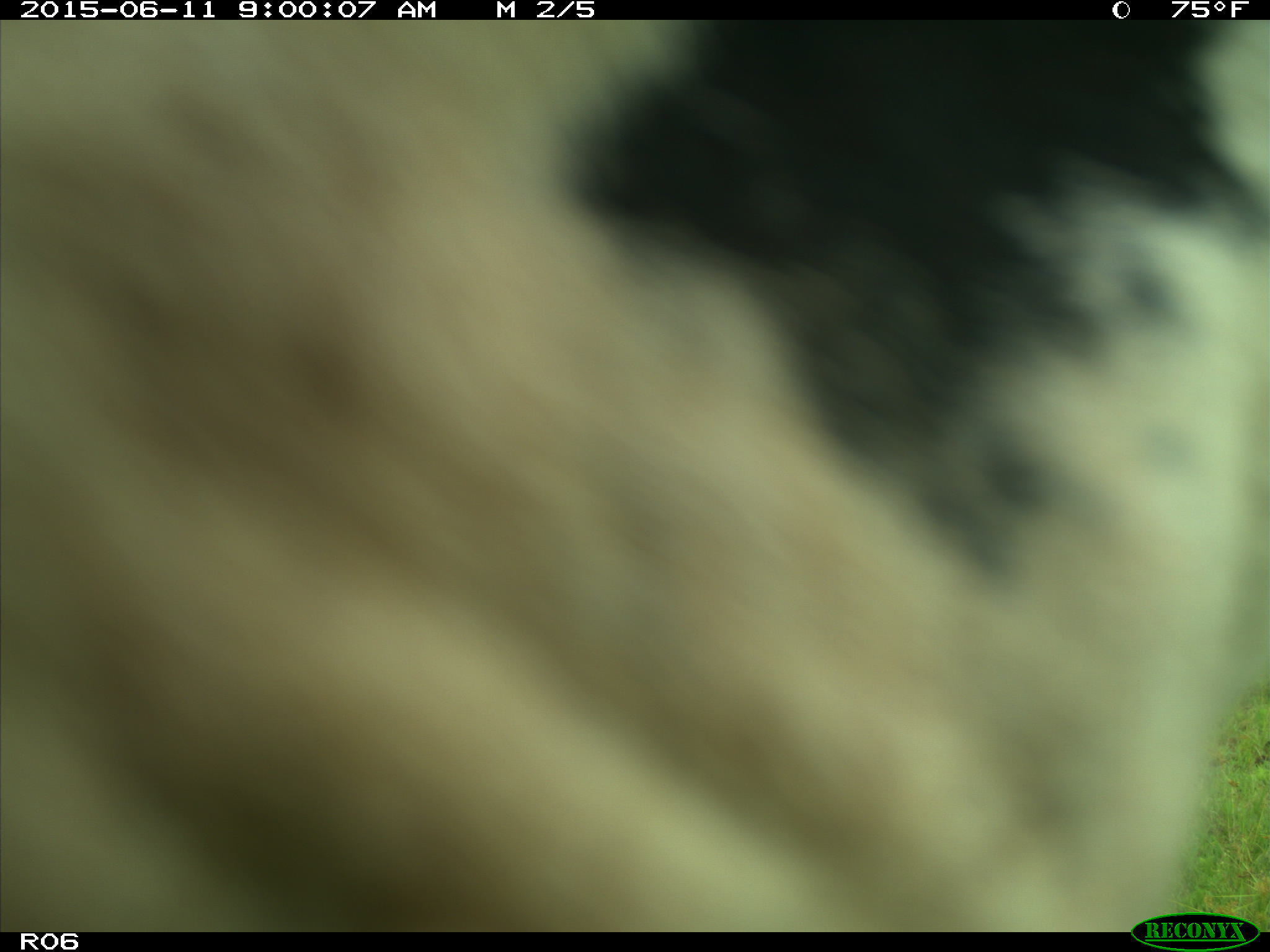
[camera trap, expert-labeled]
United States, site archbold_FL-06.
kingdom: Animalia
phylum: Chordata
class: Mammalia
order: Artiodactyla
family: Bovidae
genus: Bos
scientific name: Bos taurus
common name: domestic cow